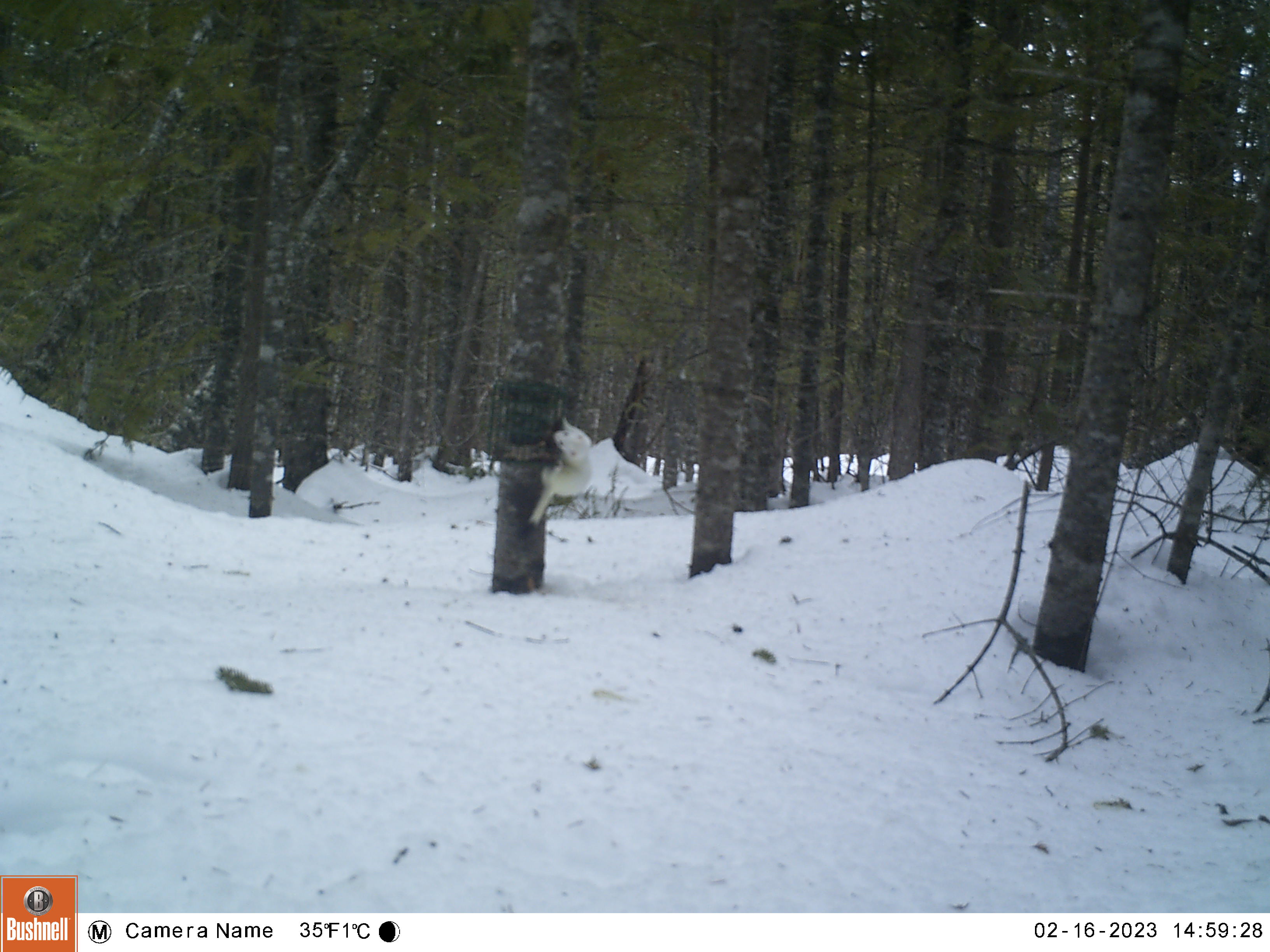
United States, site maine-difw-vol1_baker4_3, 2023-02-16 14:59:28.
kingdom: Animalia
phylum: Chordata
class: Mammalia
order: Carnivora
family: Mustelidae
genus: Neogale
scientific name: Neogale frenata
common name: long-tailed weasel